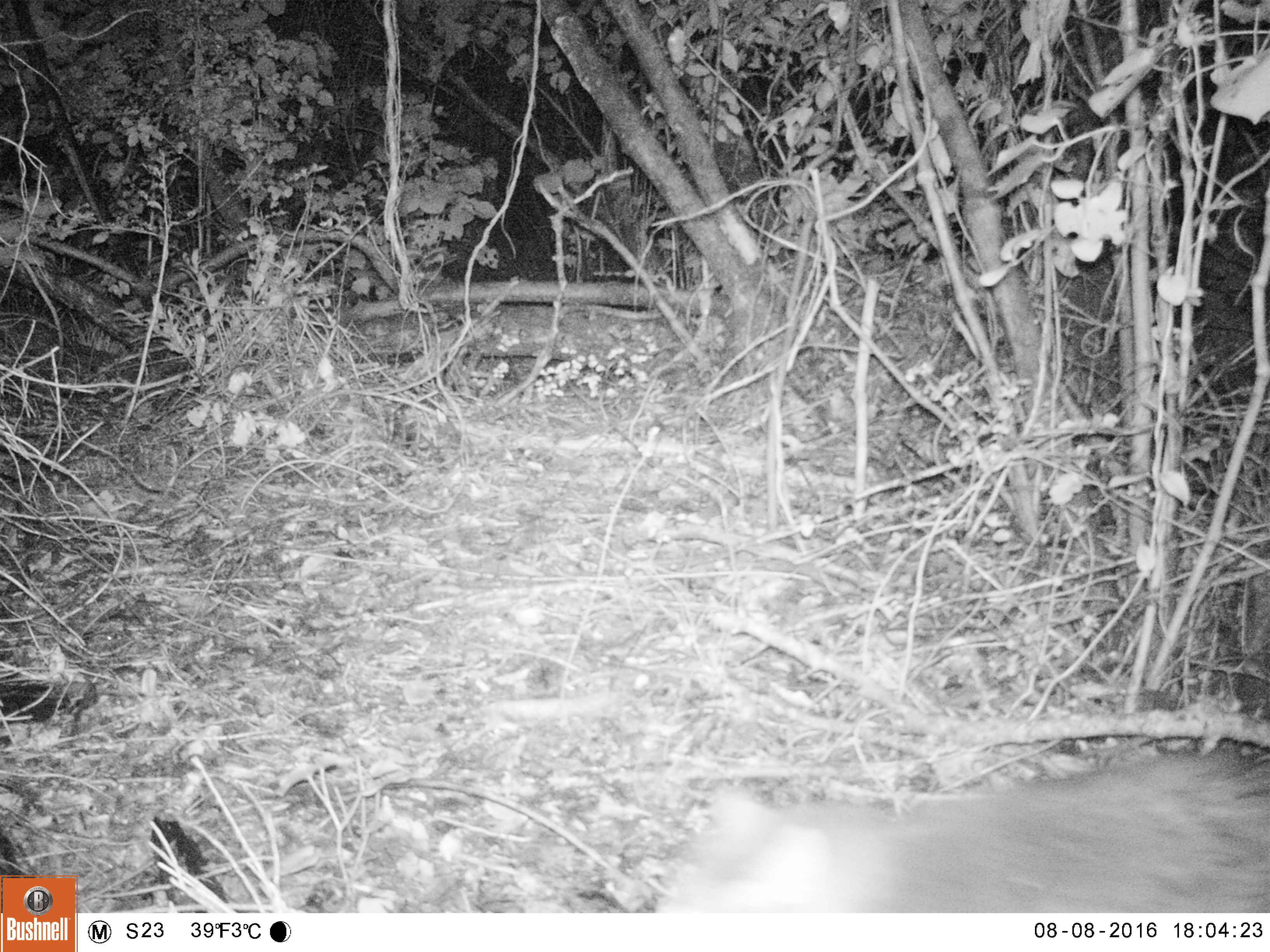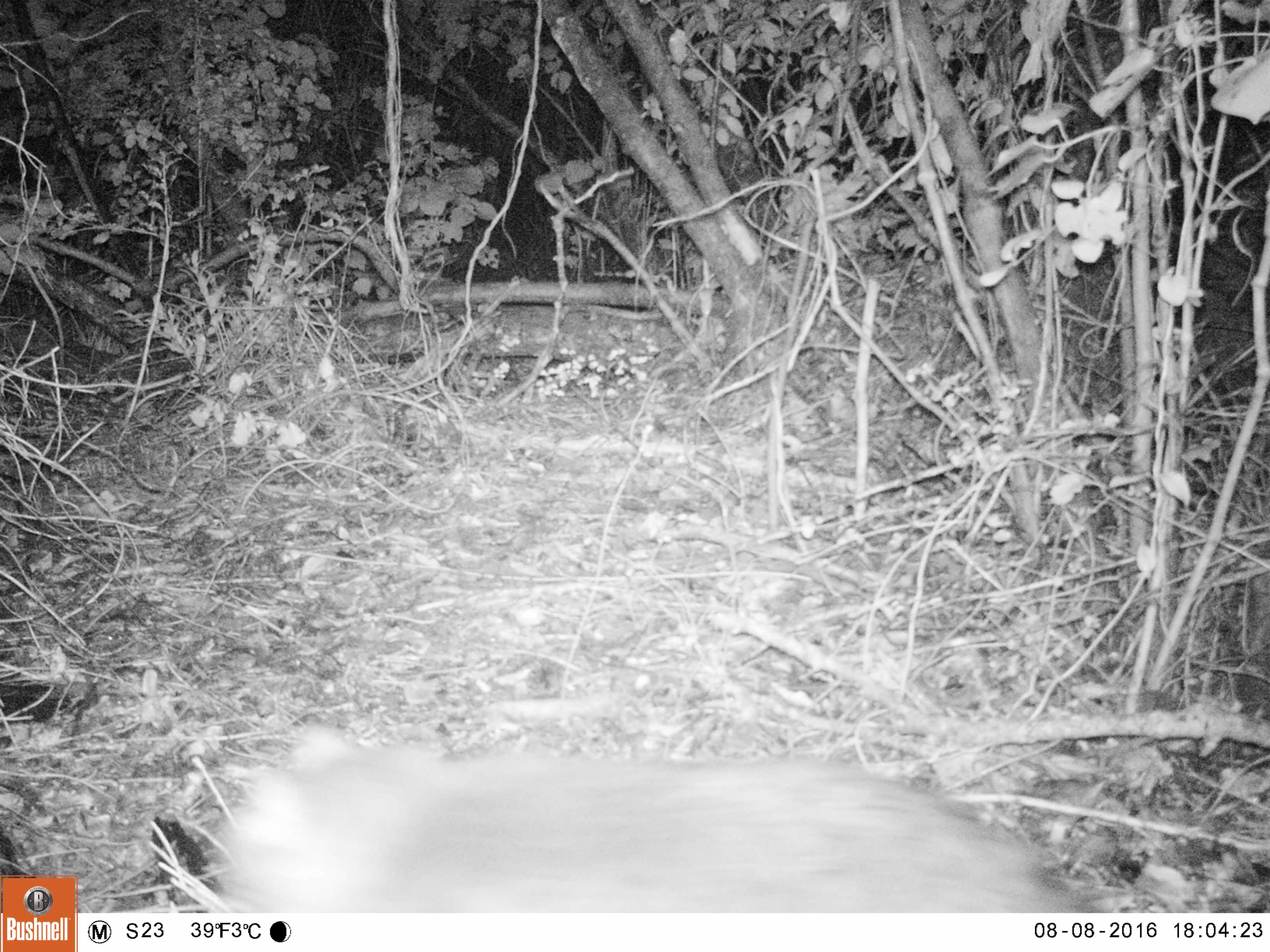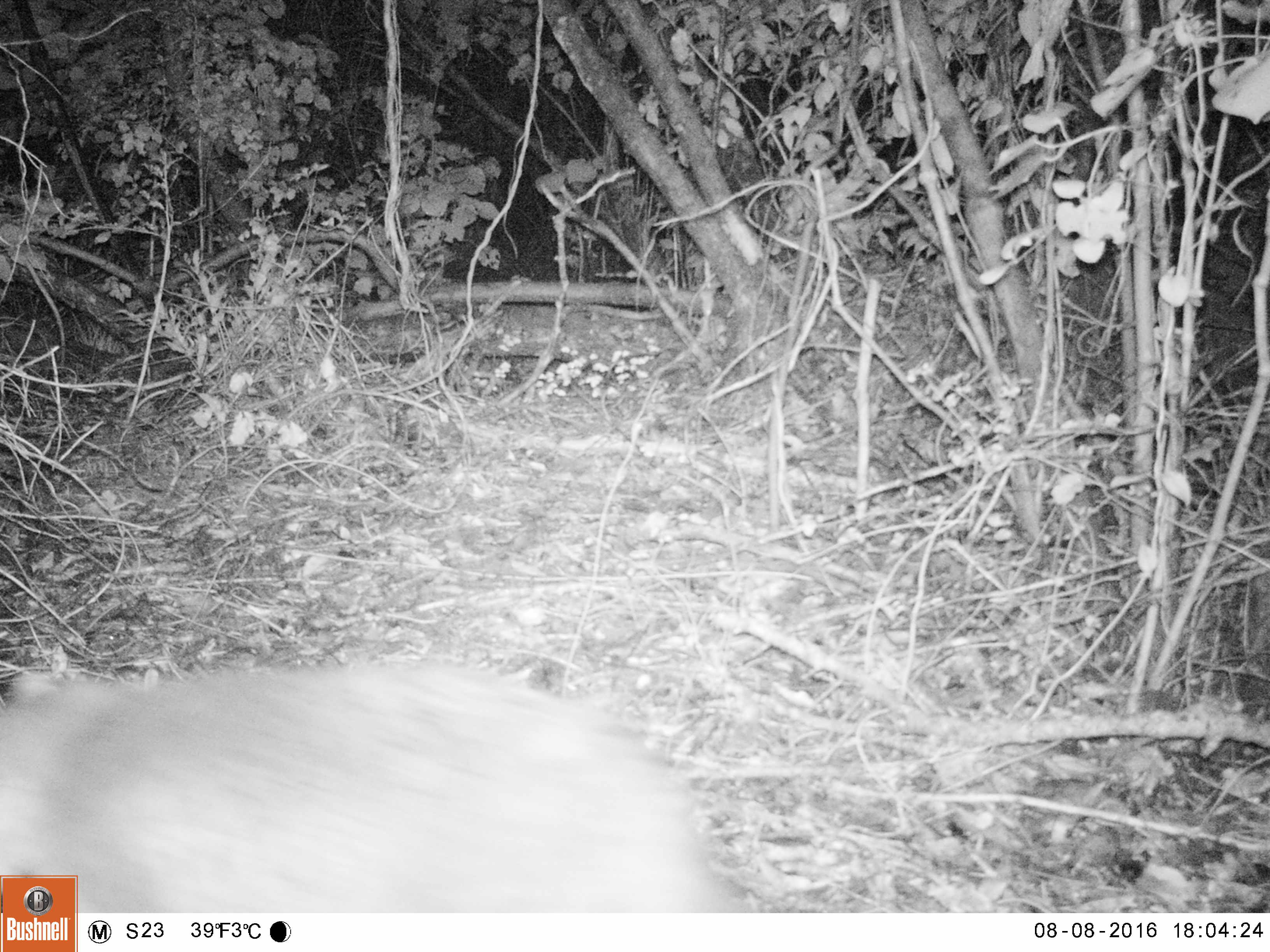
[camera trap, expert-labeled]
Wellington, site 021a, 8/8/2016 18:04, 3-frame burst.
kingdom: Animalia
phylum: Chordata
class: Mammalia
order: Carnivora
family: Felidae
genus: Felis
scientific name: Felis catus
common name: cat